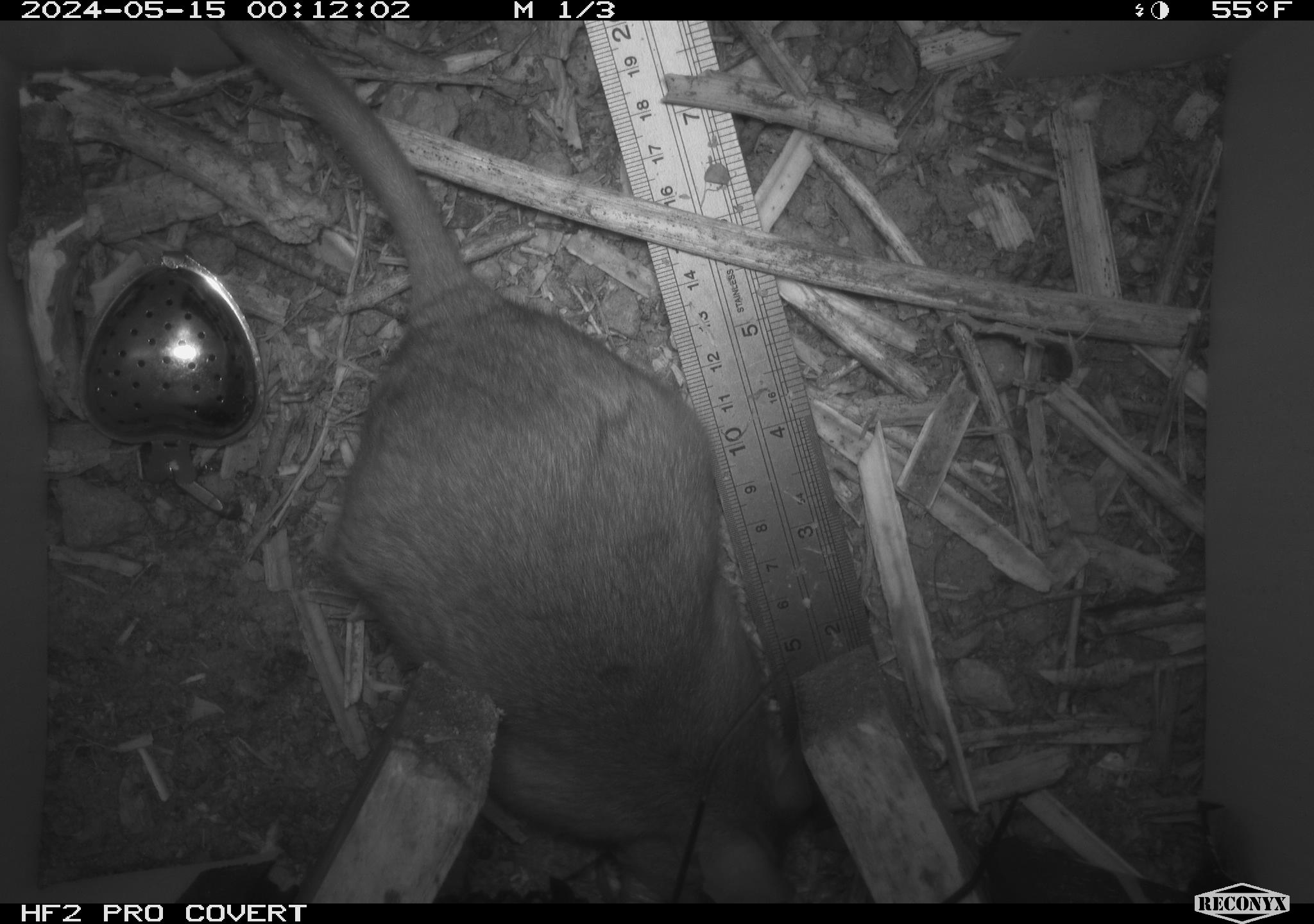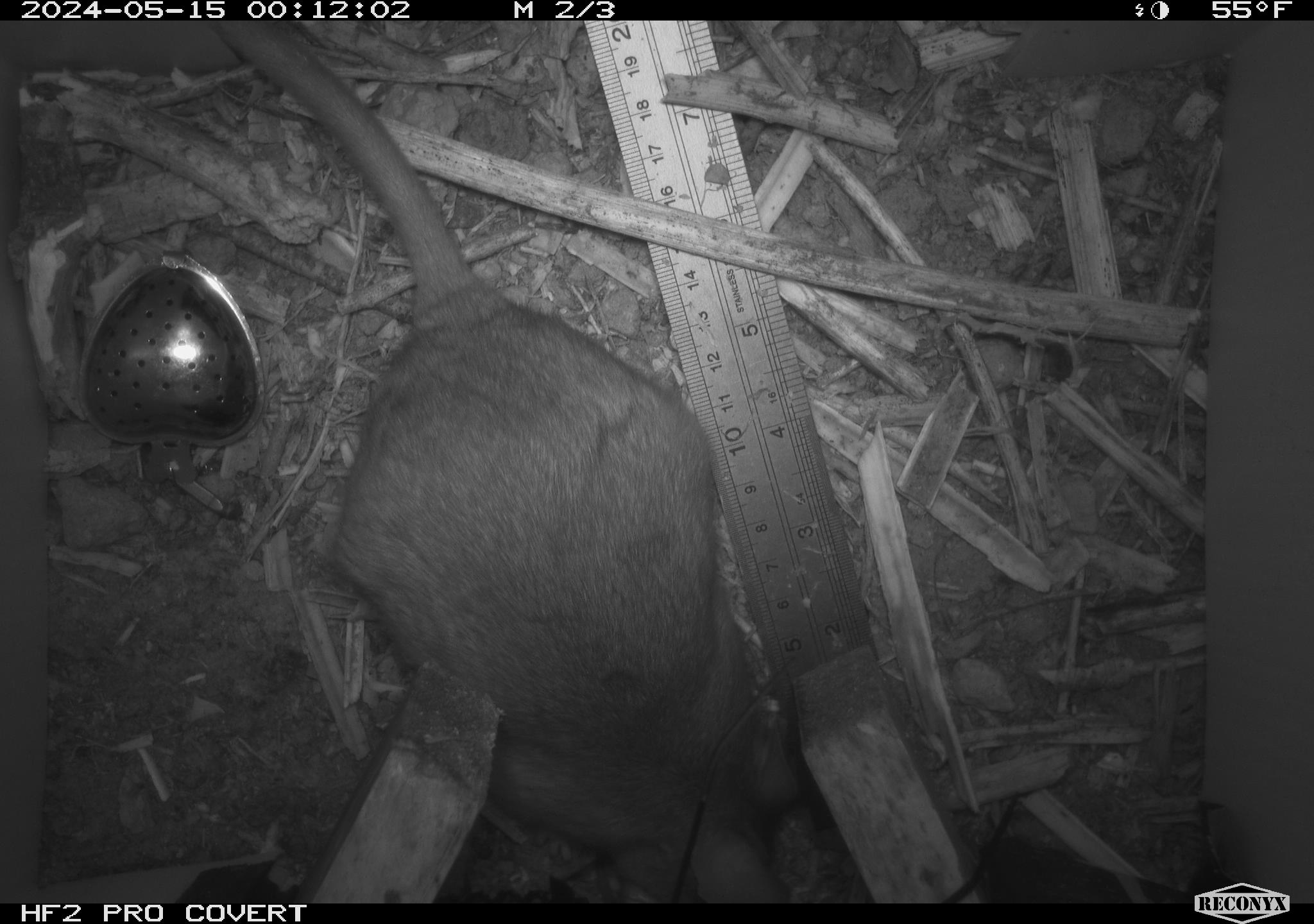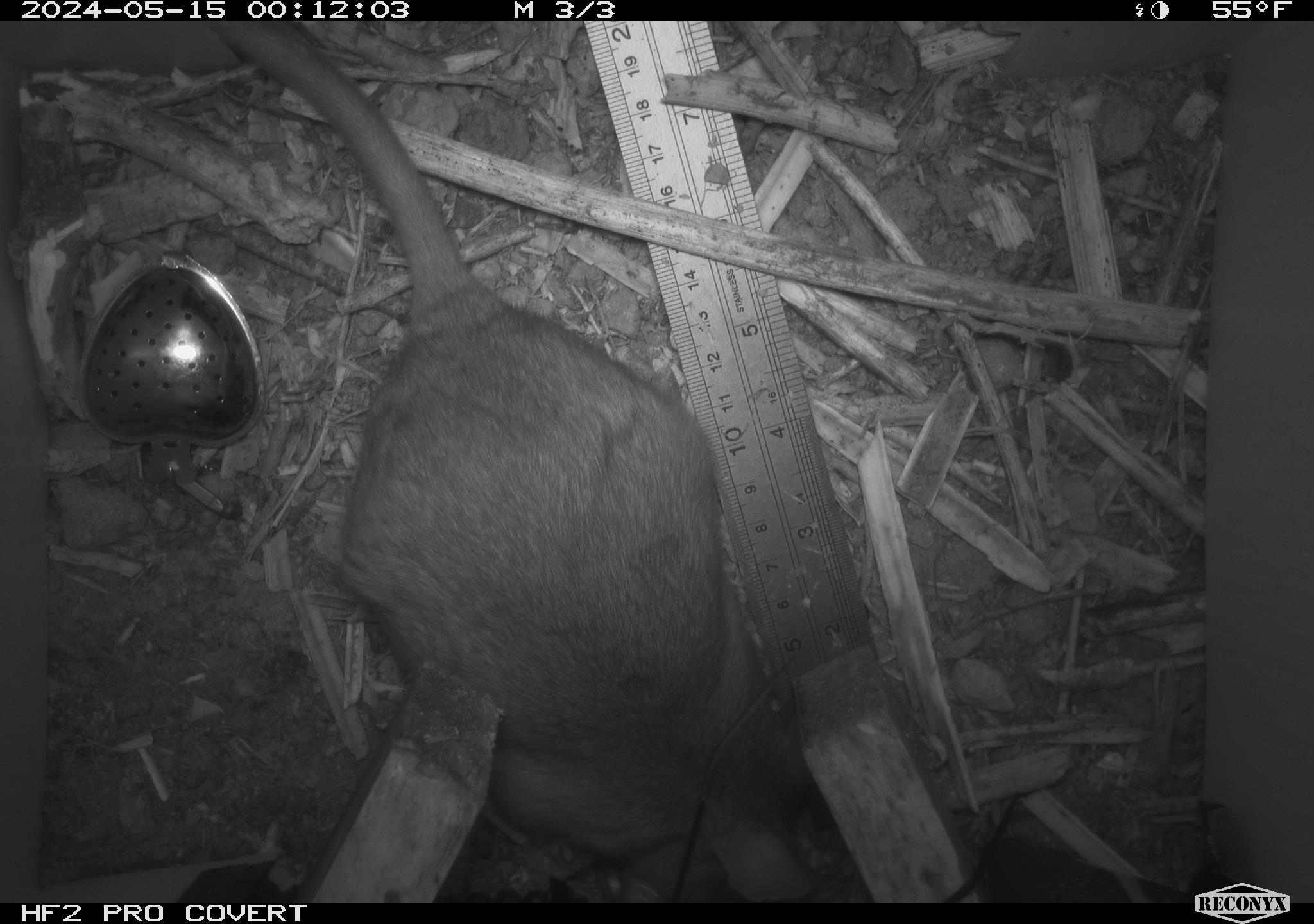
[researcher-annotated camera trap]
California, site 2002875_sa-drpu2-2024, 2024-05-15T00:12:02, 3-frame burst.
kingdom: Animalia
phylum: Chordata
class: Mammalia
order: Rodentia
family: Cricetidae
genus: Neotoma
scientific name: Neotoma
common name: pack rat or woodrat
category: neotoma species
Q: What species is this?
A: Neotoma species (pack rat or woodrat) (Neotoma).